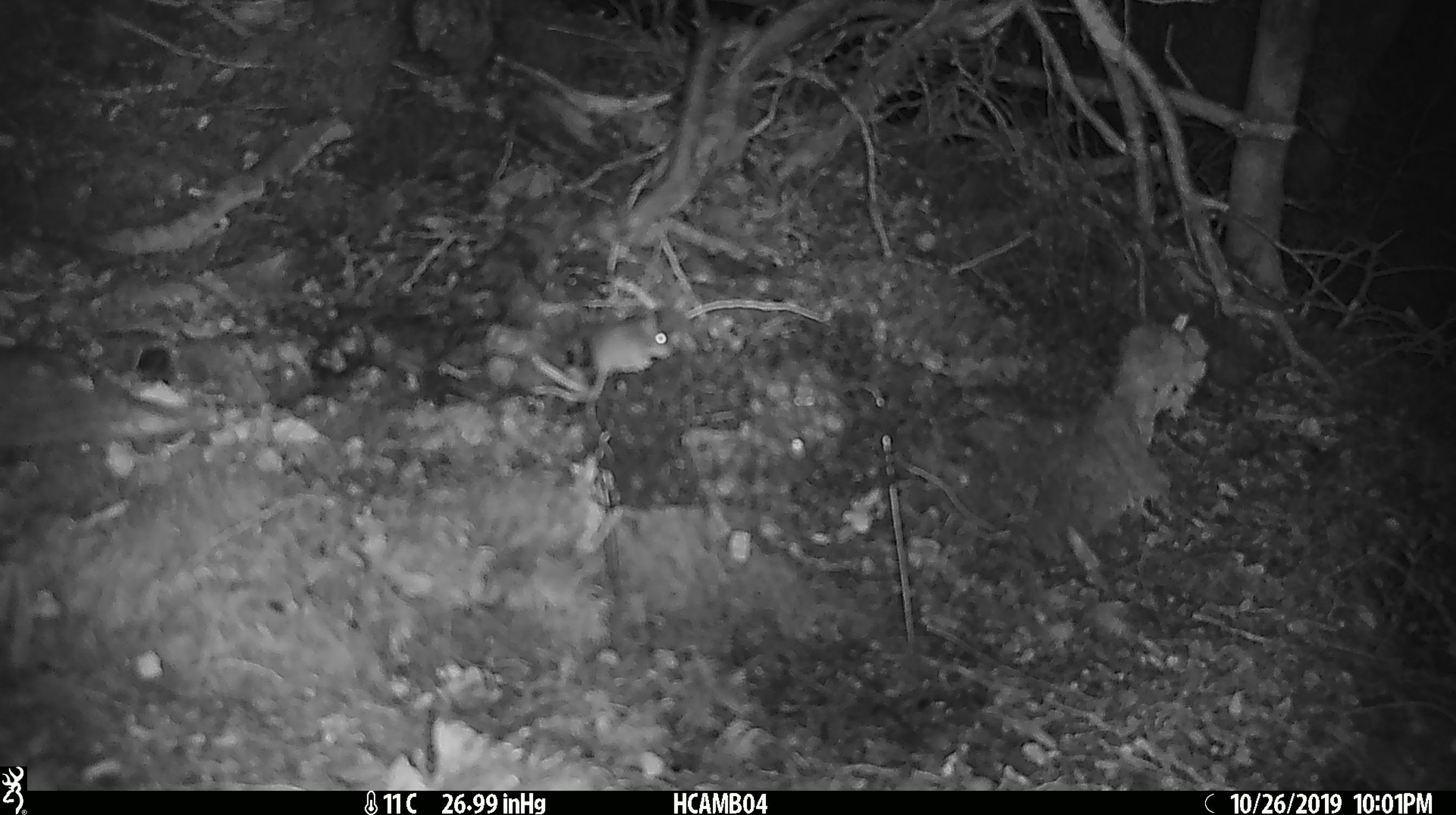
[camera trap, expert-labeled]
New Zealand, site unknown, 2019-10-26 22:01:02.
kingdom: Animalia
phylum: Chordata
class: Mammalia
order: Rodentia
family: Muridae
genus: Mus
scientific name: Mus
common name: mouse